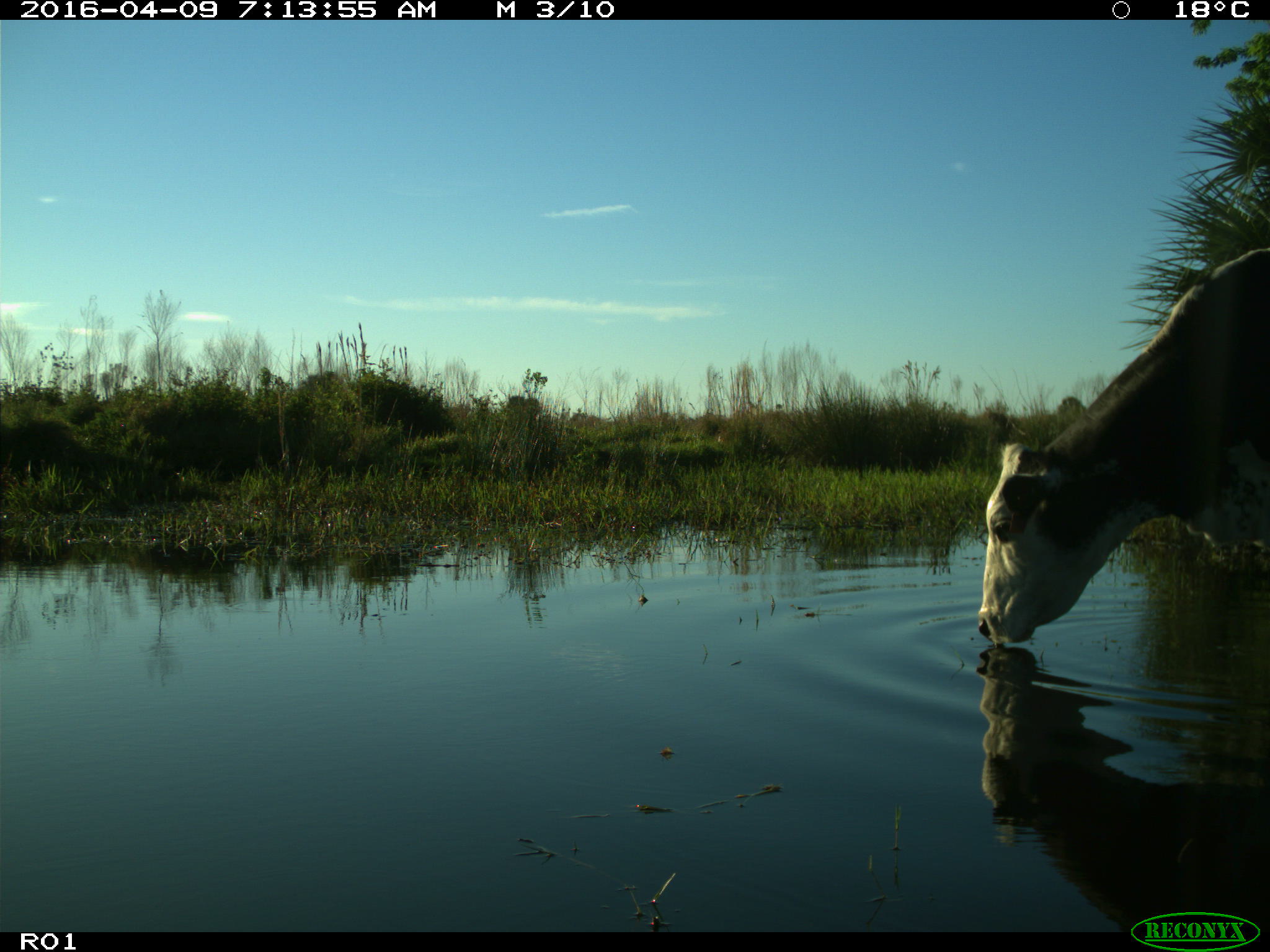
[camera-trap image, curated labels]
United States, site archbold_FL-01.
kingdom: Animalia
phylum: Chordata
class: Mammalia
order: Artiodactyla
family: Bovidae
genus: Bos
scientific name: Bos taurus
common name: domestic cow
Bos taurus (domestic cow).